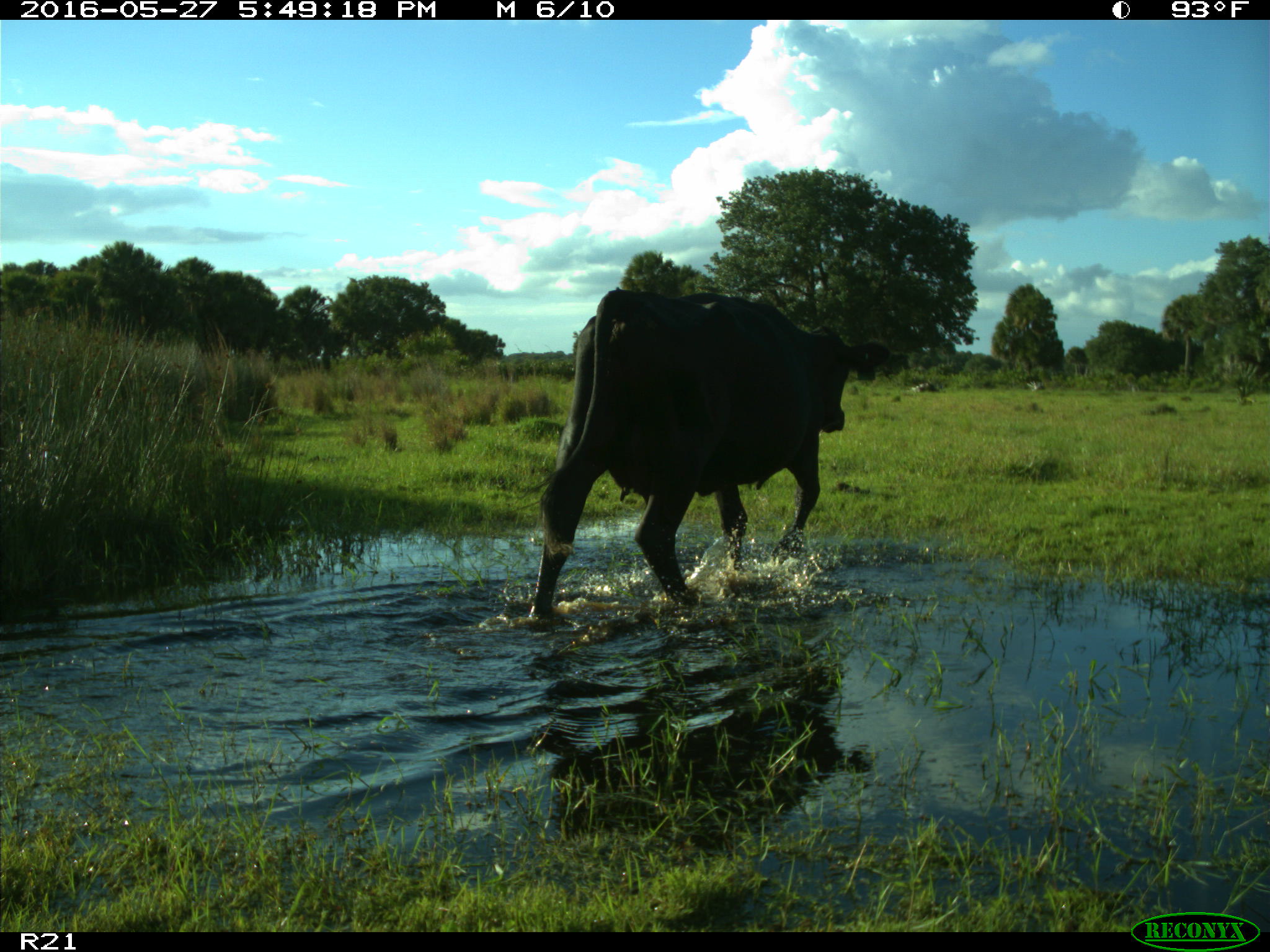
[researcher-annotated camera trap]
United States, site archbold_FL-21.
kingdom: Animalia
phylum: Chordata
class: Mammalia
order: Artiodactyla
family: Bovidae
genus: Bos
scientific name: Bos taurus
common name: domestic cow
Bos taurus (domestic cow).